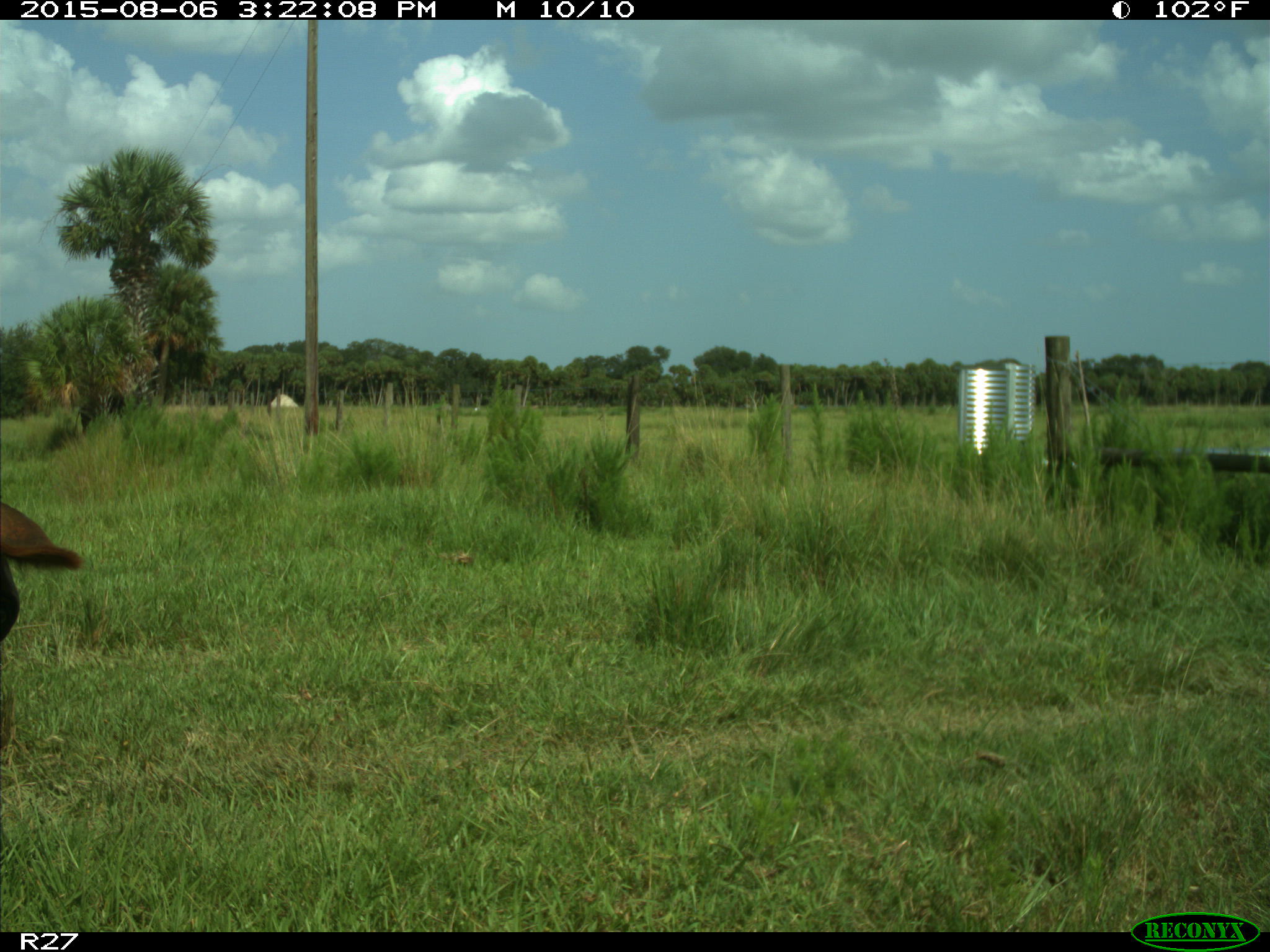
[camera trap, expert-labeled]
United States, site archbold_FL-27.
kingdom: Animalia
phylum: Chordata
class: Mammalia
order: Artiodactyla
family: Bovidae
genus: Bos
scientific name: Bos taurus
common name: domestic cow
Bos taurus (domestic cow).